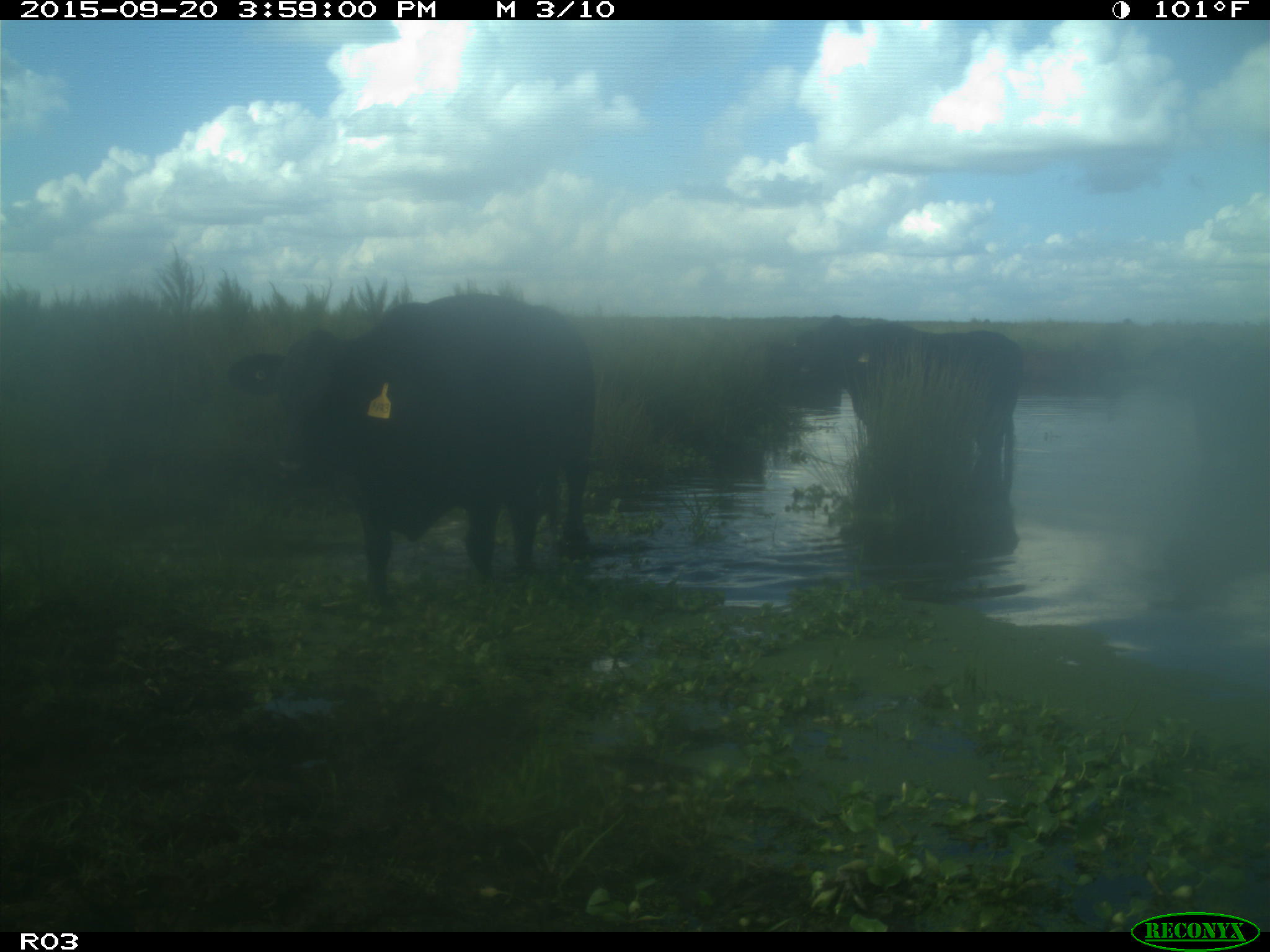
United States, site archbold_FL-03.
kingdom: Animalia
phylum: Chordata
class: Mammalia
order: Artiodactyla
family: Bovidae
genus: Bos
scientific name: Bos taurus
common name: domestic cow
Bos taurus (domestic cow).